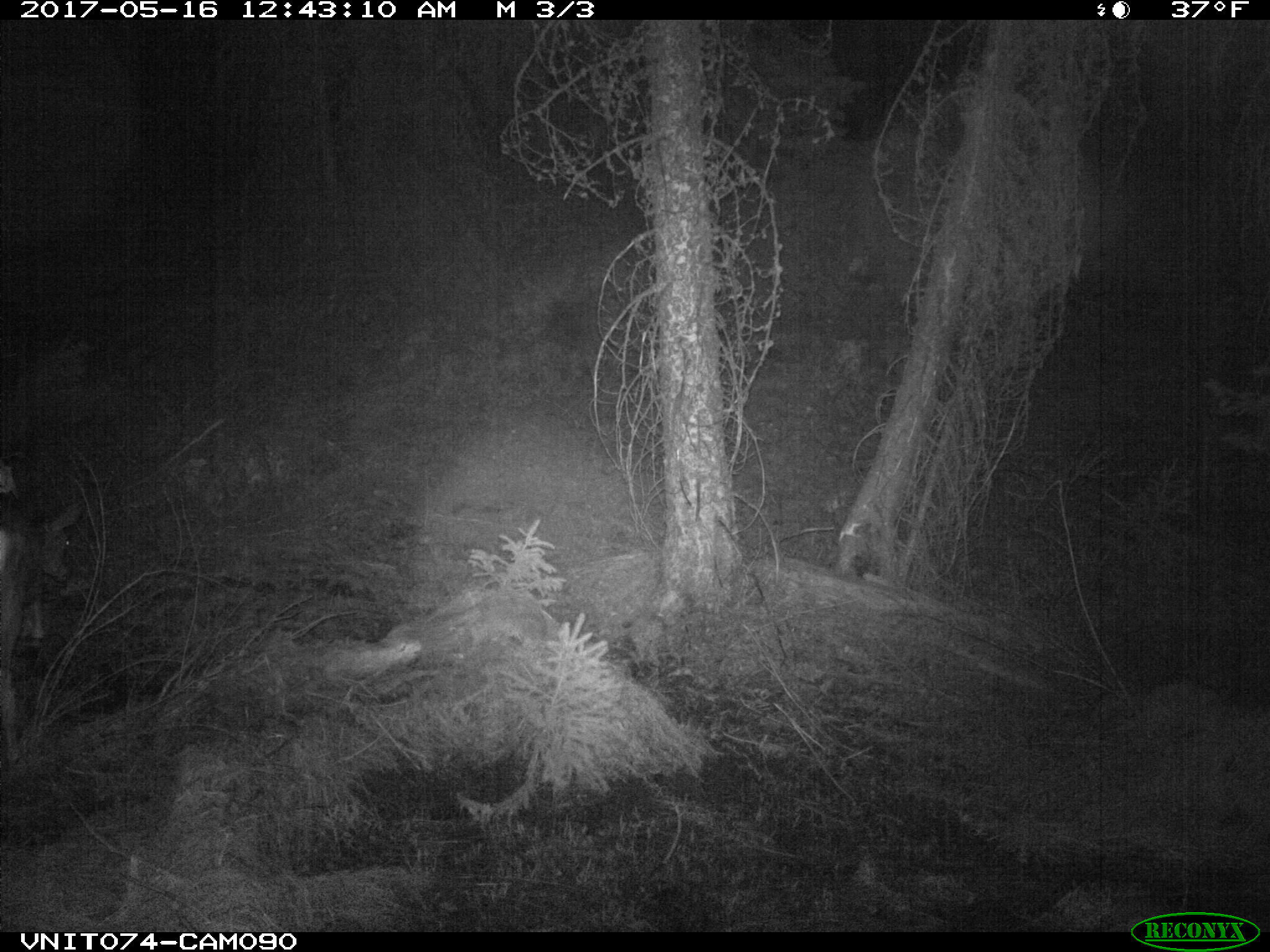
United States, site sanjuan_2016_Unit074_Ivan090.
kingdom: Animalia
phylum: Chordata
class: Mammalia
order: Artiodactyla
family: Cervidae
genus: Odocoileus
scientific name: Odocoileus hemionus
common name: mule deer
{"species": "Odocoileus hemionus (mule deer)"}